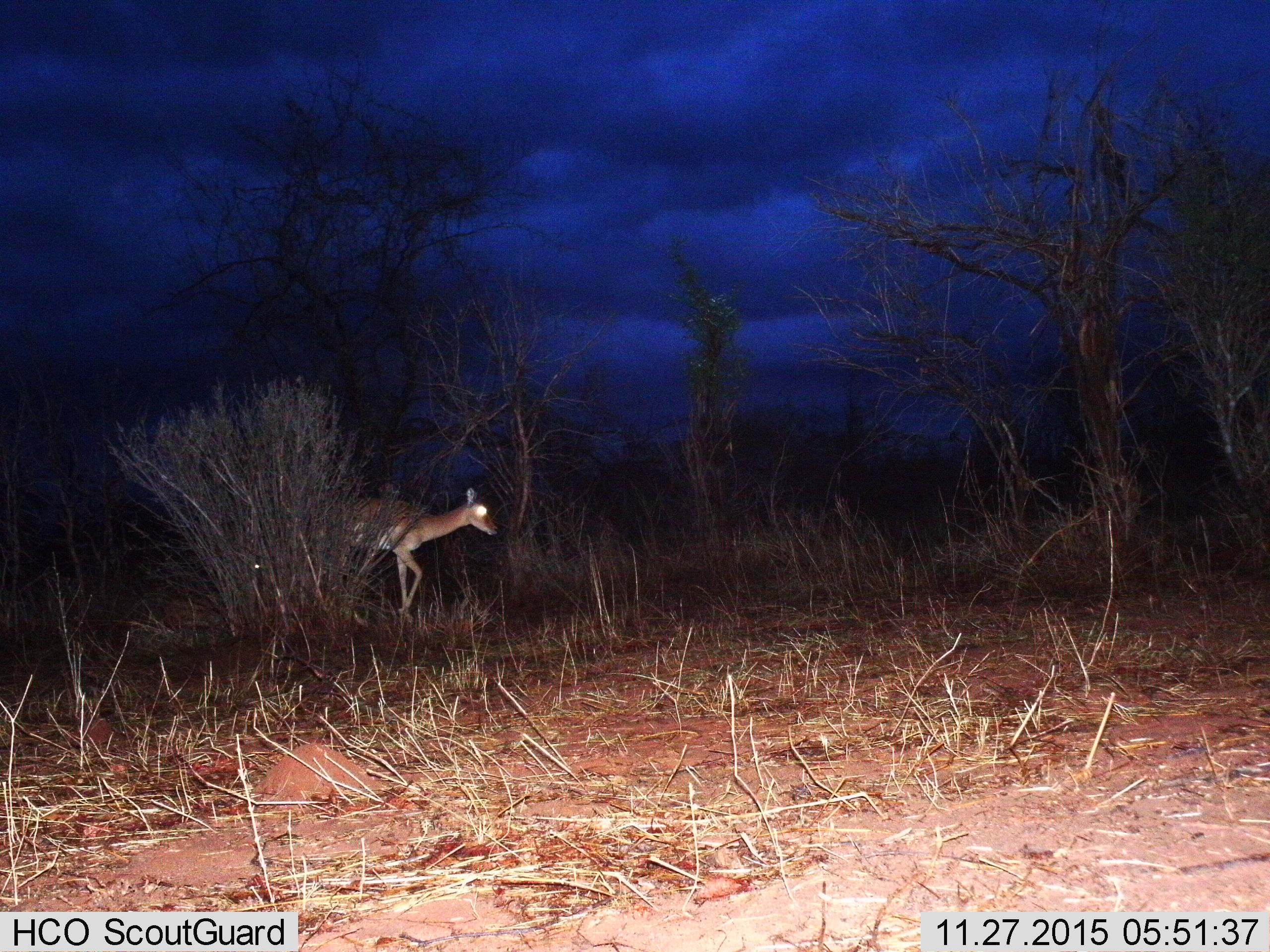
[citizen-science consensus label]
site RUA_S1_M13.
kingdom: Animalia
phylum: Chordata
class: Mammalia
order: Artiodactyla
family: Bovidae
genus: Aepyceros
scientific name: Aepyceros melampus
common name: impala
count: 1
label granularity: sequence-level